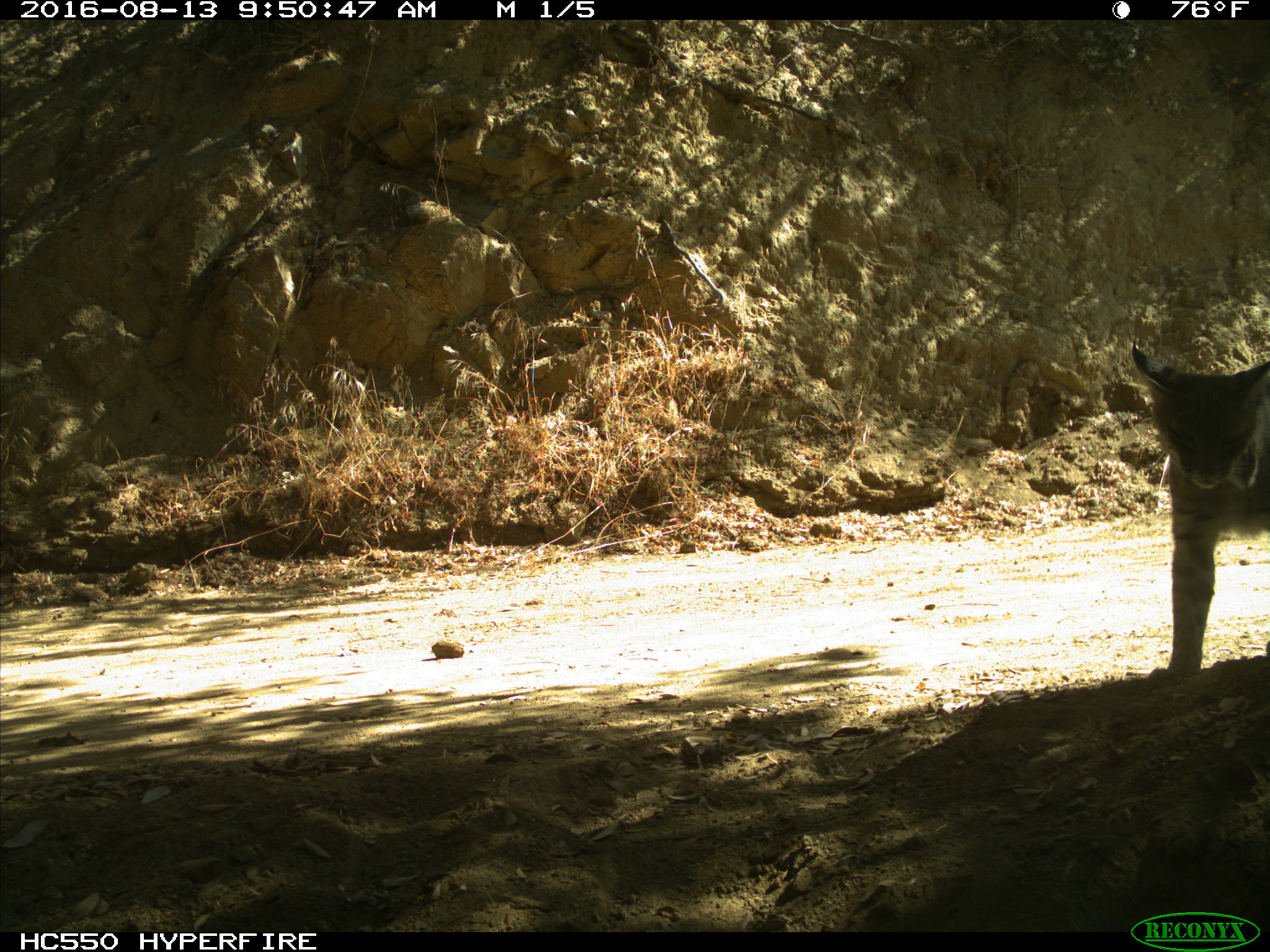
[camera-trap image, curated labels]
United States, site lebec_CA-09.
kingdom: Animalia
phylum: Chordata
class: Mammalia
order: Carnivora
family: Felidae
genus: Lynx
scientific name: Lynx rufus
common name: bobcat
Lynx rufus (bobcat).